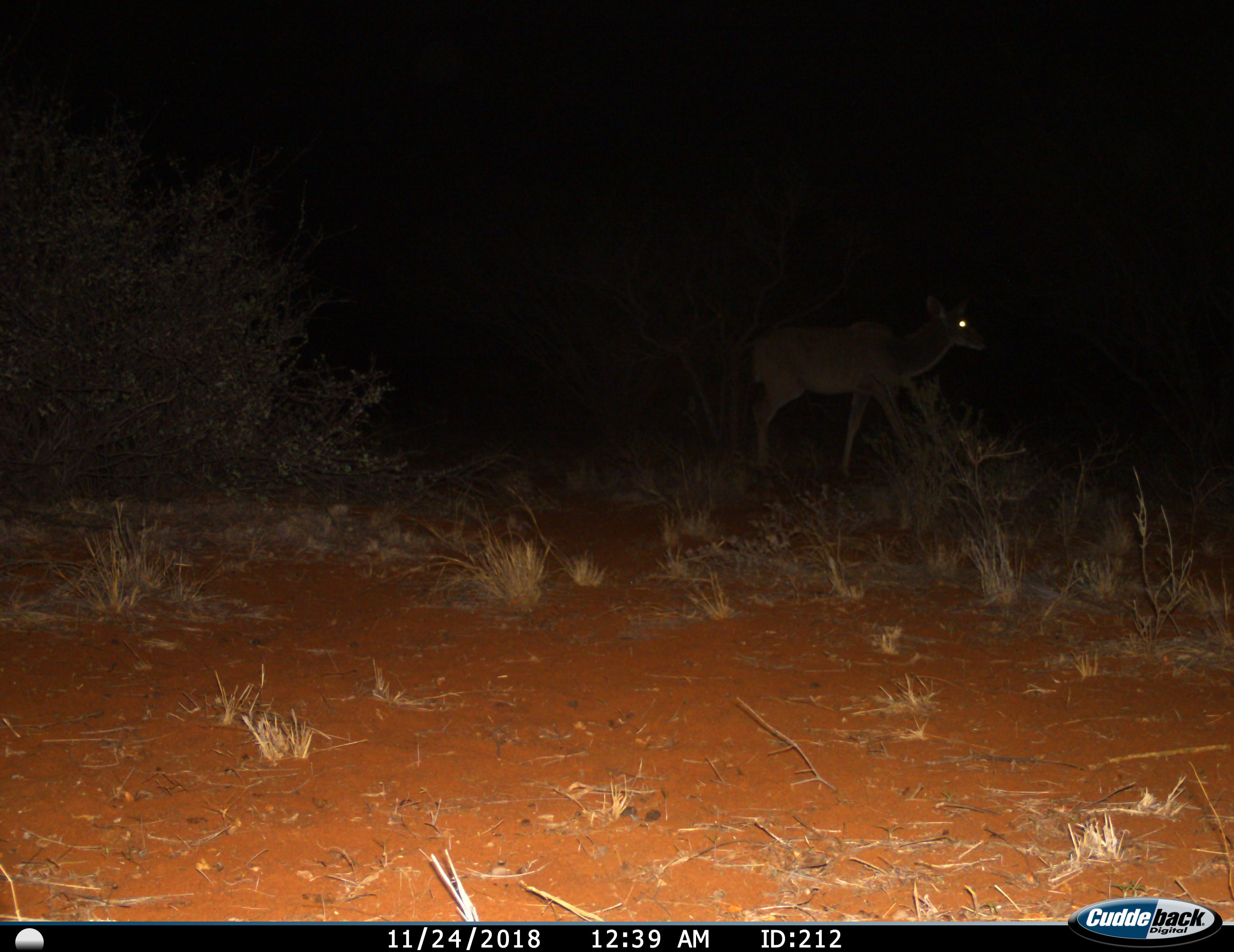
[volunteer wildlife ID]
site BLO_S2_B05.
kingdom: Animalia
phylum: Chordata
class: Mammalia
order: Artiodactyla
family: Bovidae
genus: Tragelaphus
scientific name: Tragelaphus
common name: kudu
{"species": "kudu (Tragelaphus)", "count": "1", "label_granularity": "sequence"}